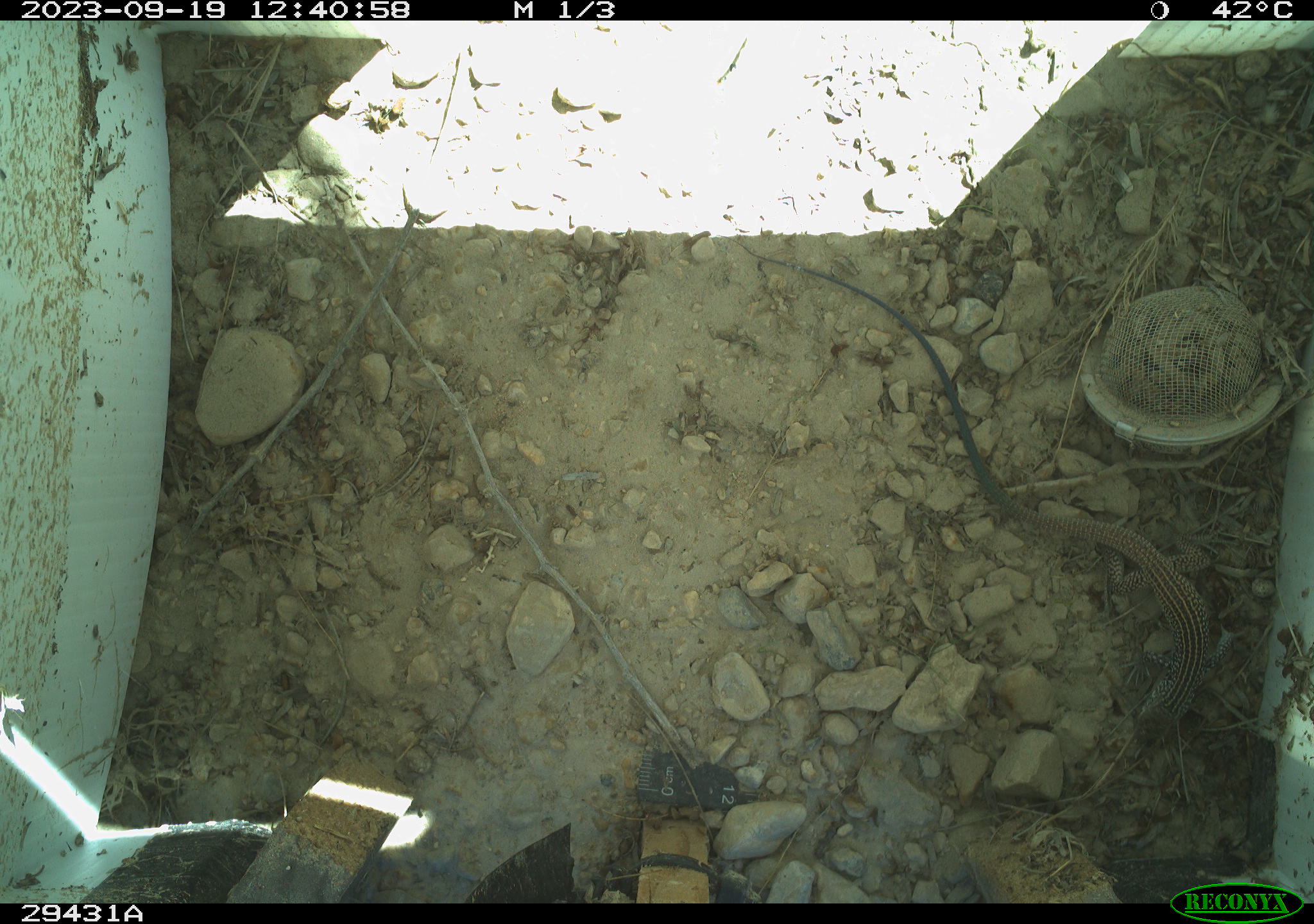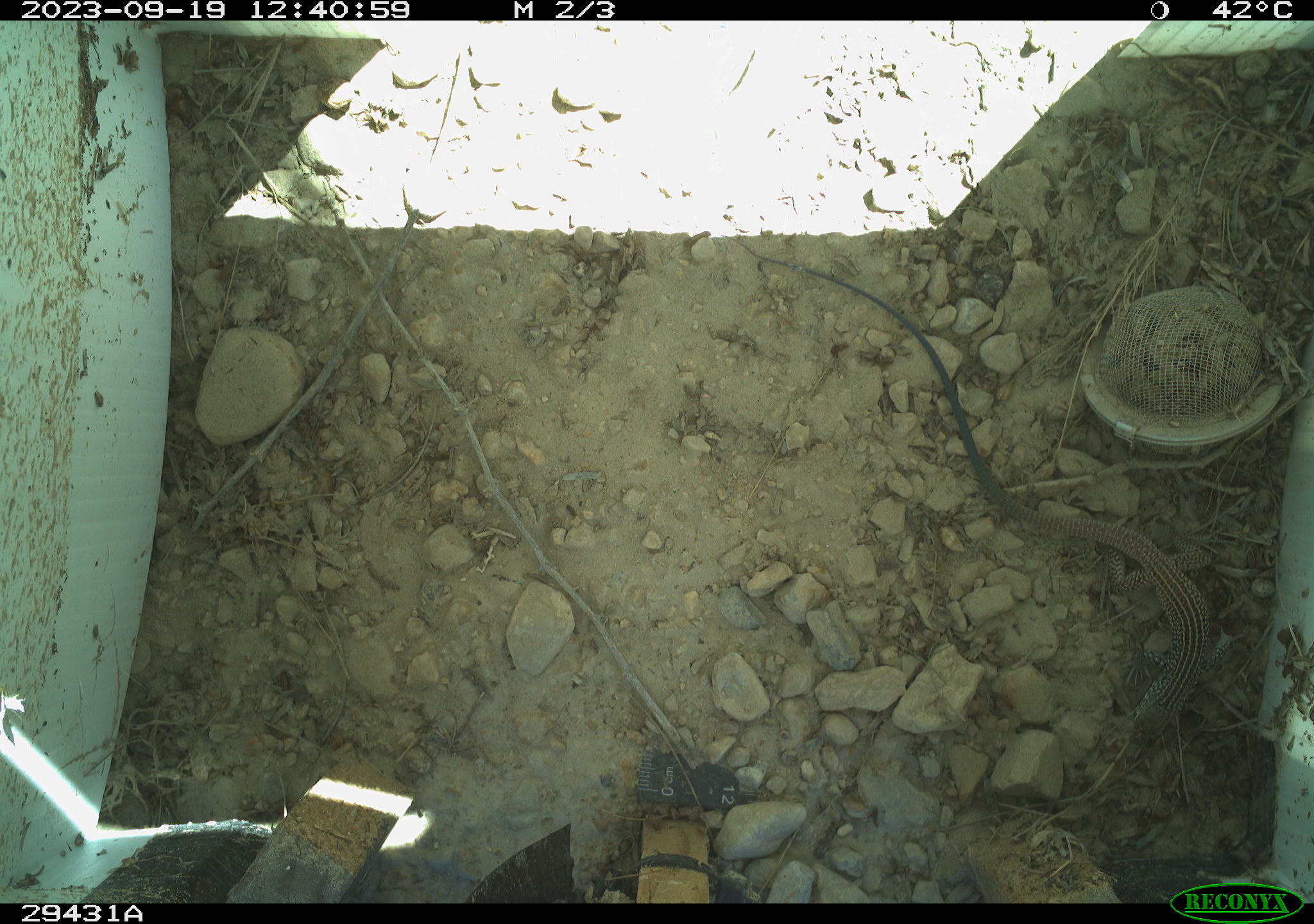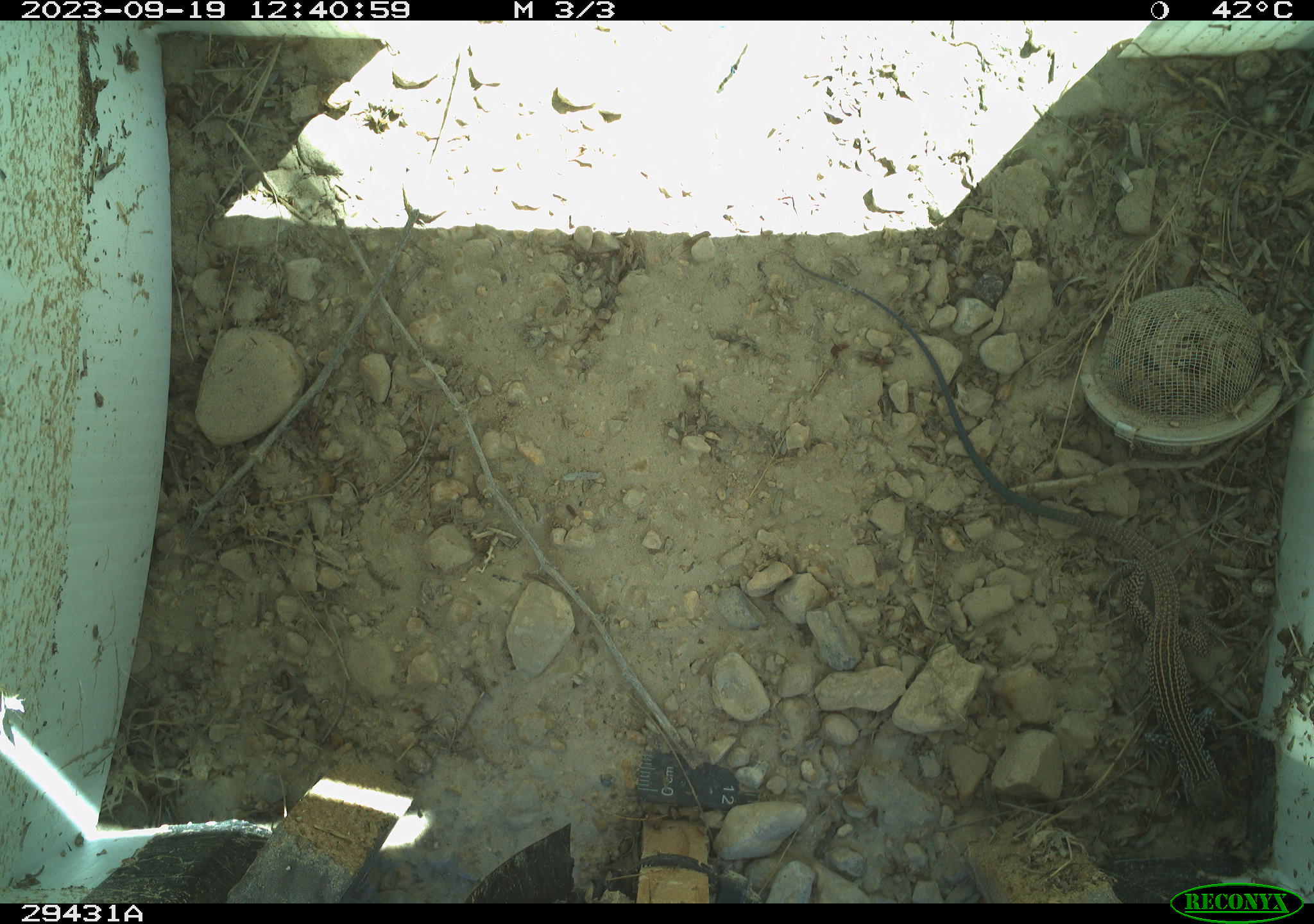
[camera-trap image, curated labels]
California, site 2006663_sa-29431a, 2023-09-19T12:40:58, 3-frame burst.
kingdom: Animalia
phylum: Chordata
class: Reptilia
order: Squamata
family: Teiidae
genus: Aspidoscelis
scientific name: Aspidoscelis tigris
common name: western whiptail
Western whiptail (Aspidoscelis tigris).